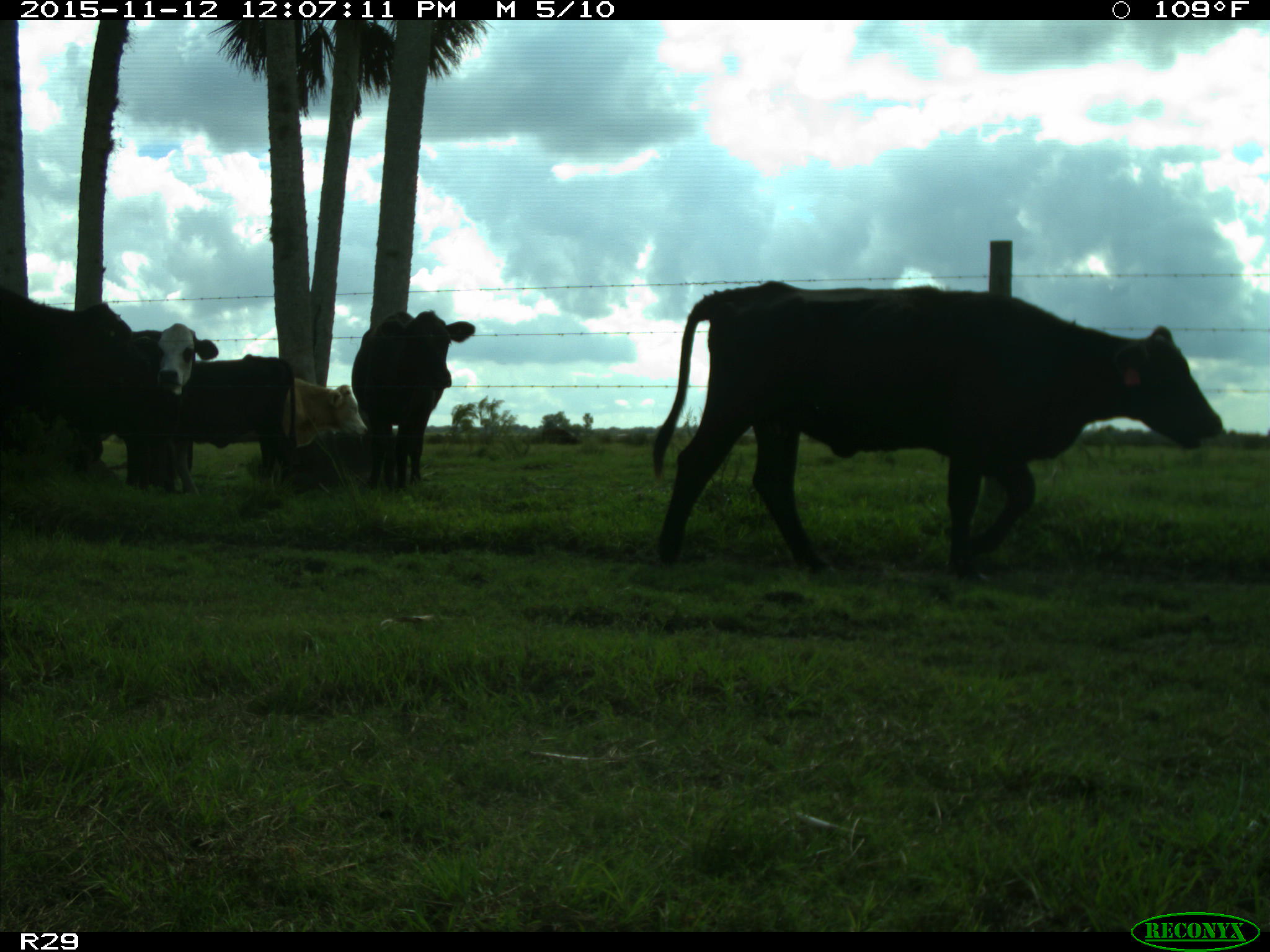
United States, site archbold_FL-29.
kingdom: Animalia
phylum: Chordata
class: Mammalia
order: Artiodactyla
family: Bovidae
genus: Bos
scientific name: Bos taurus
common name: domestic cow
Bos taurus (domestic cow).